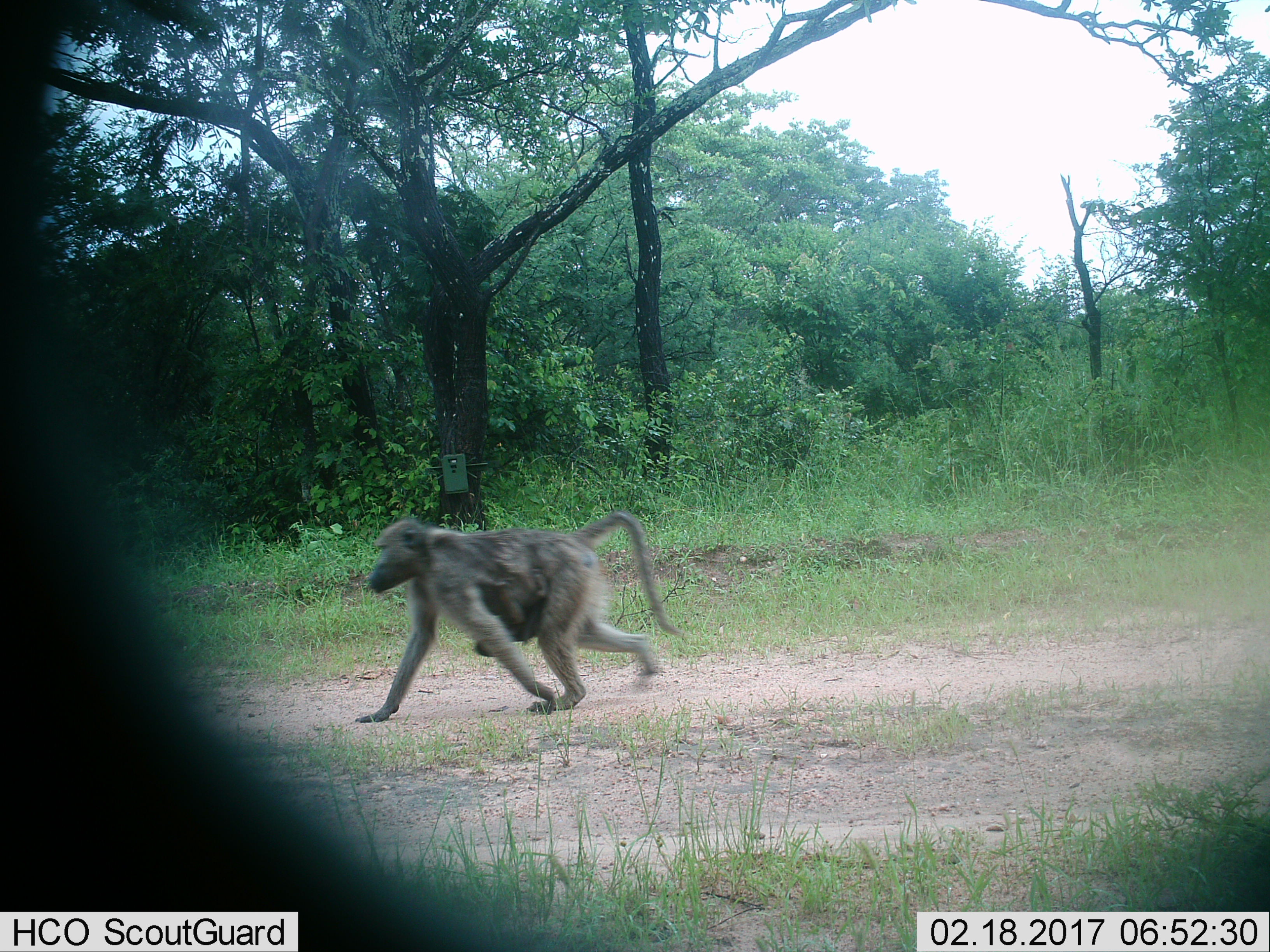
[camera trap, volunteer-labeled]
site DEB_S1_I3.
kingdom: Animalia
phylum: Chordata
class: Mammalia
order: Primates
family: Cercopithecidae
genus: Papio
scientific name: Papio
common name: baboon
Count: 2.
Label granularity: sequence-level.